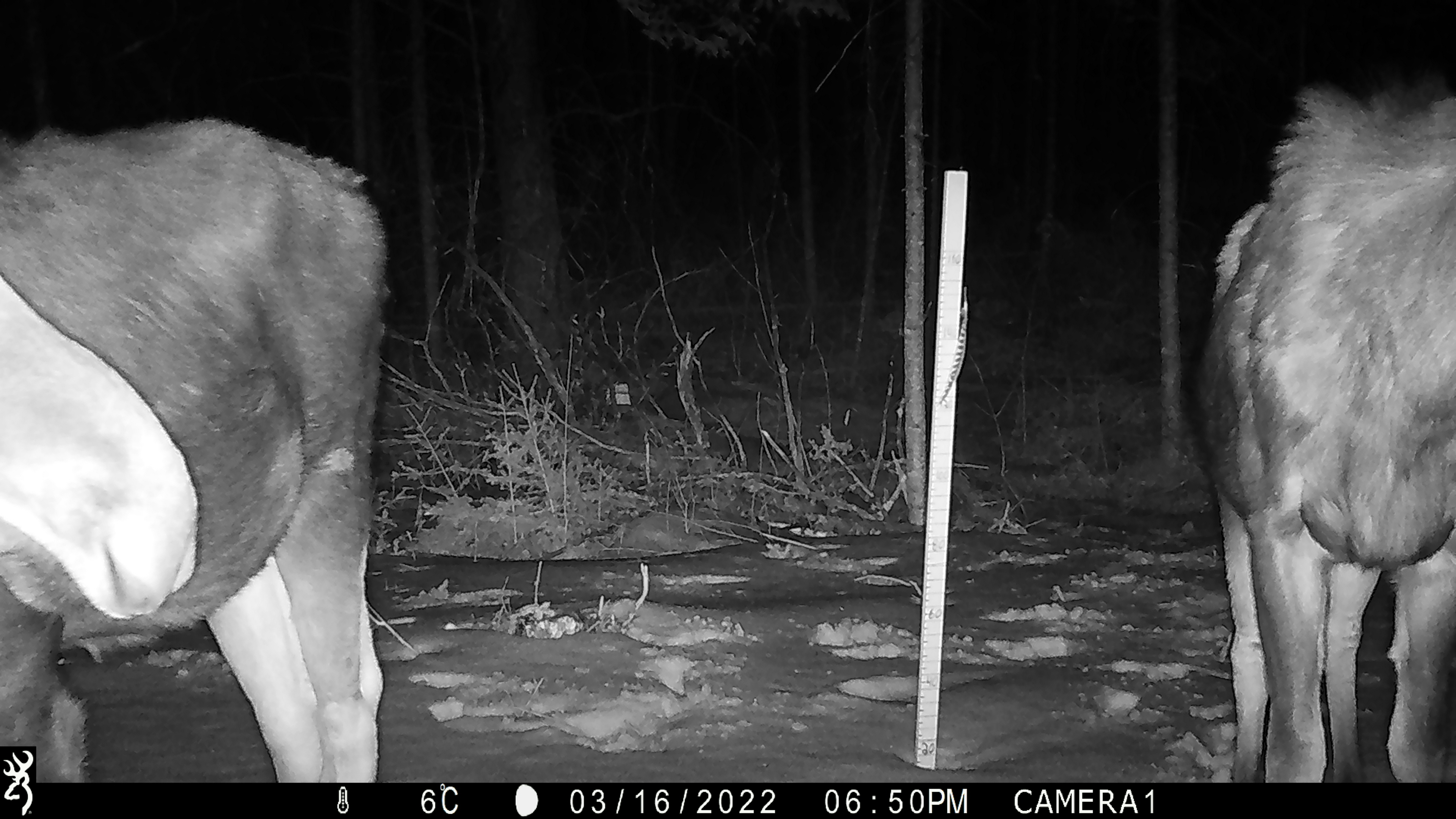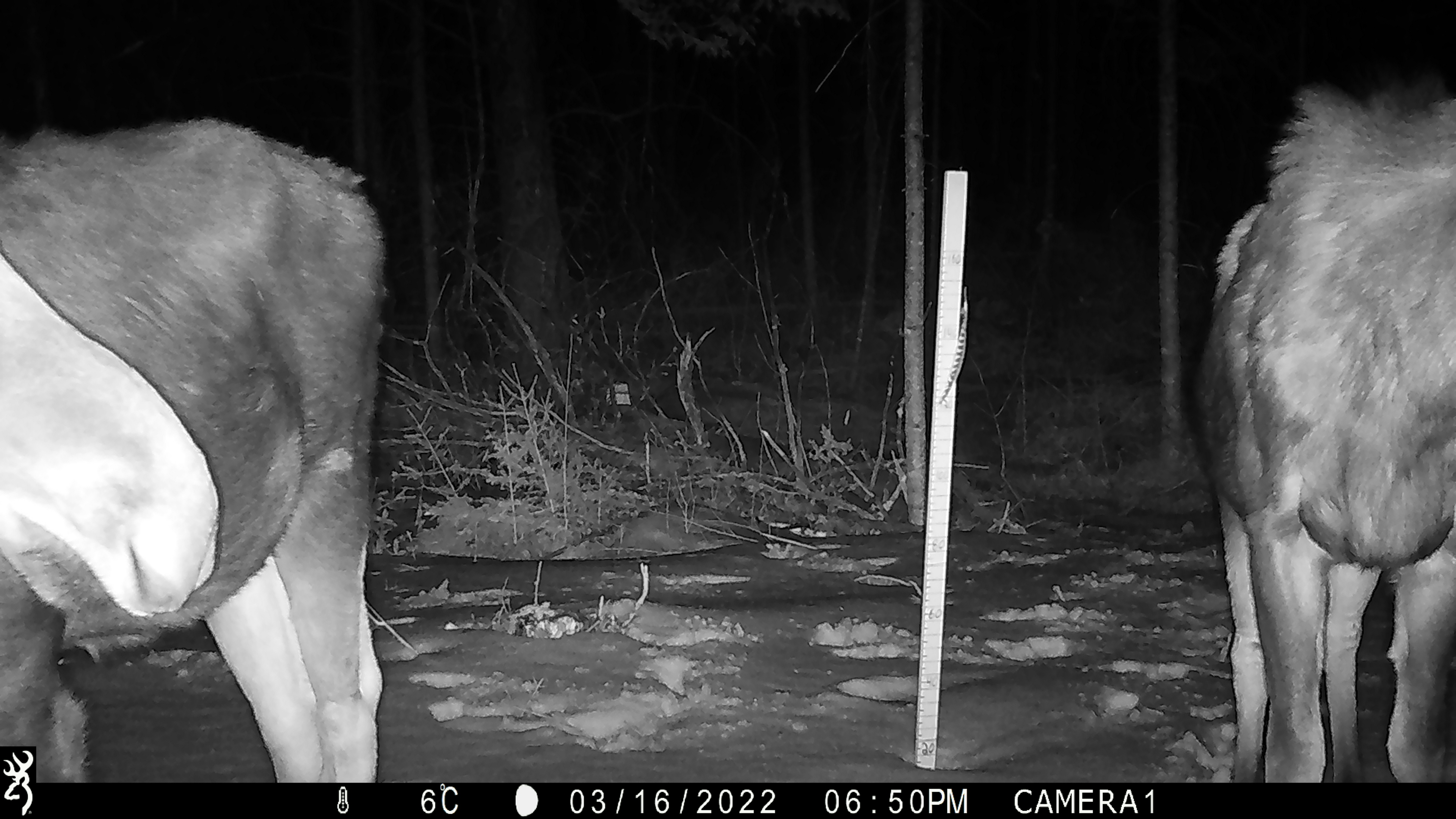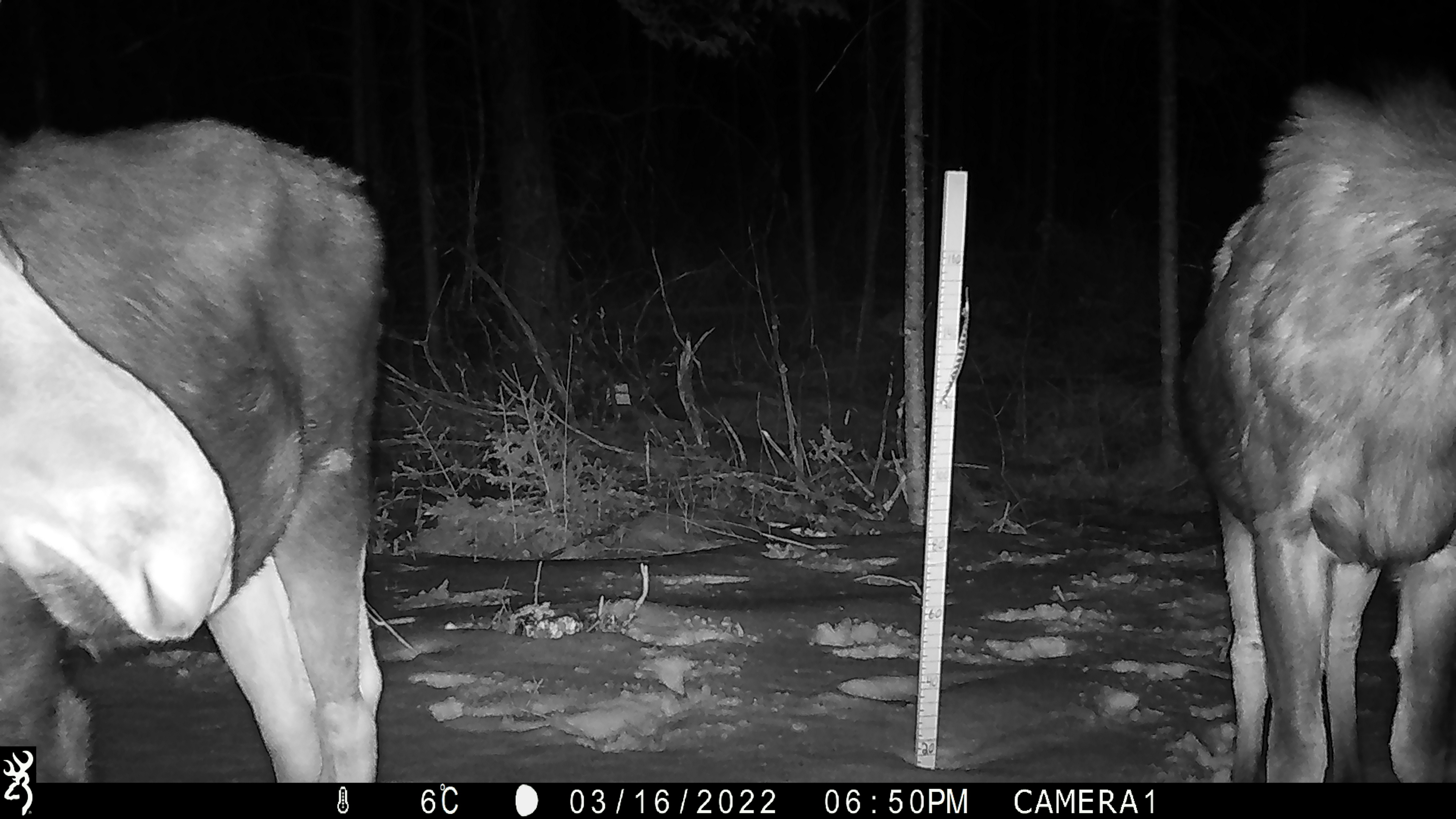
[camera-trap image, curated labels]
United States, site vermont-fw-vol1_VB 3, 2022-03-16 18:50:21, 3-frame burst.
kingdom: Animalia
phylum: Chordata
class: Mammalia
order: Artiodactyla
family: Cervidae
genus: Alces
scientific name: Alces alces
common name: moose